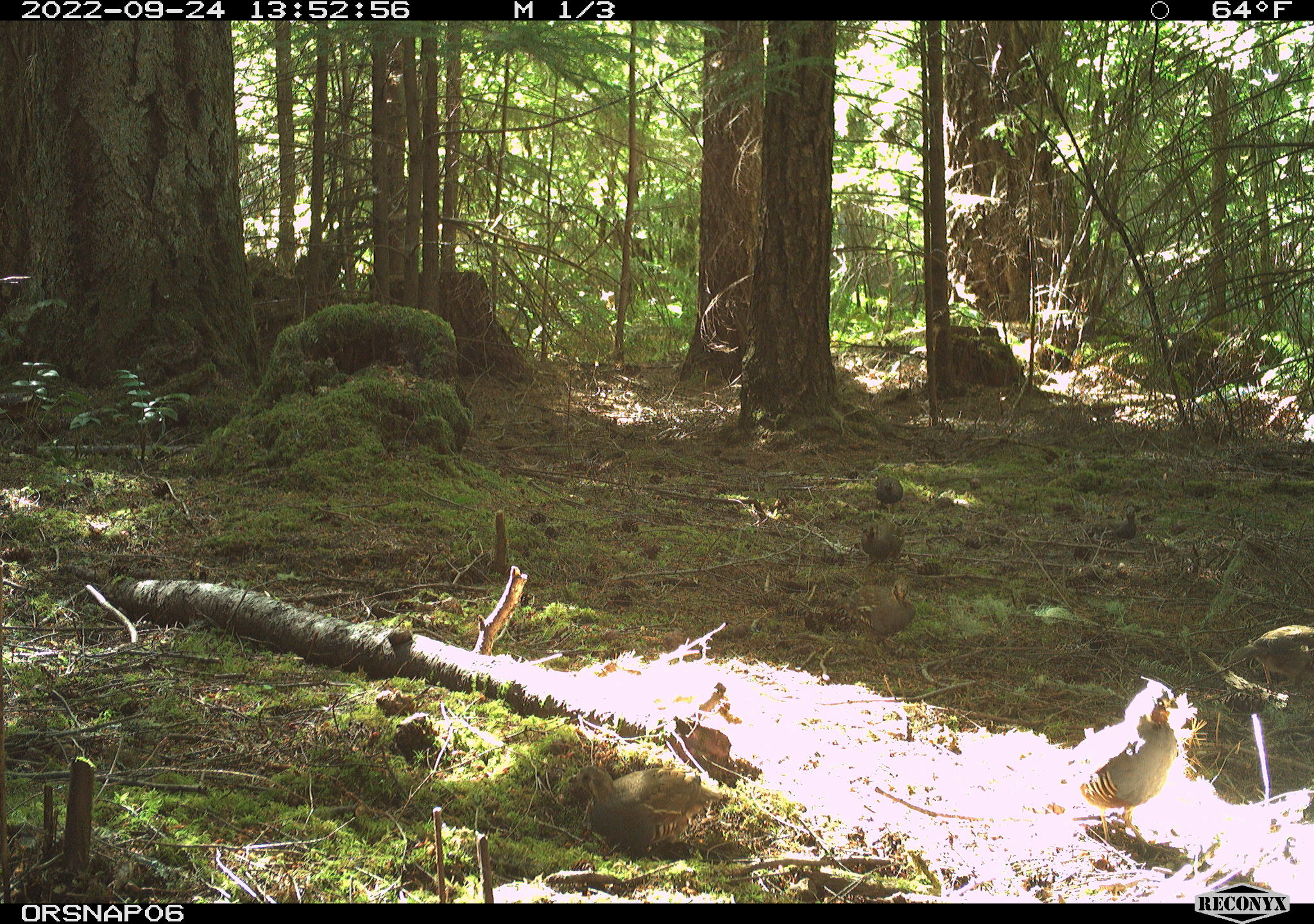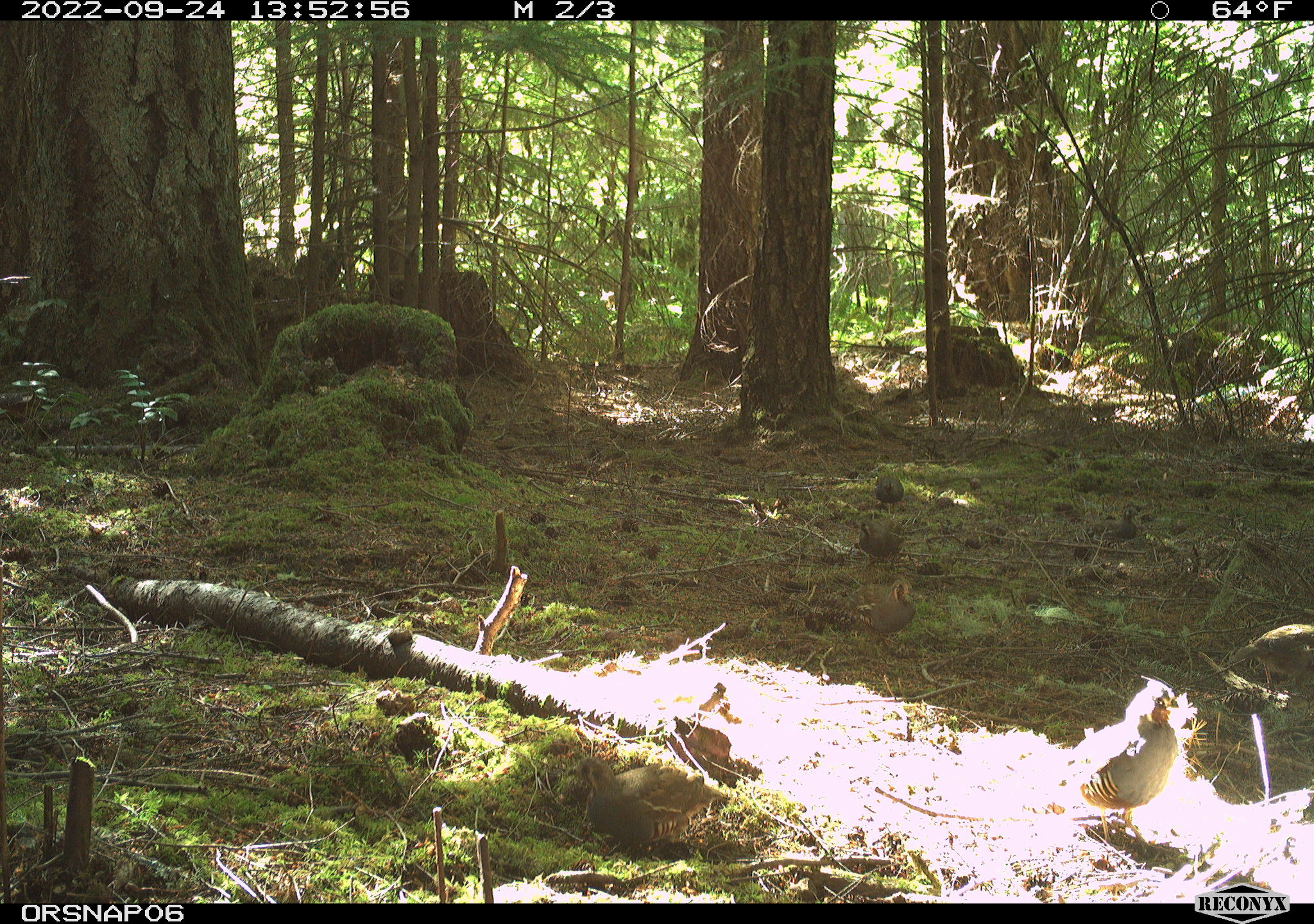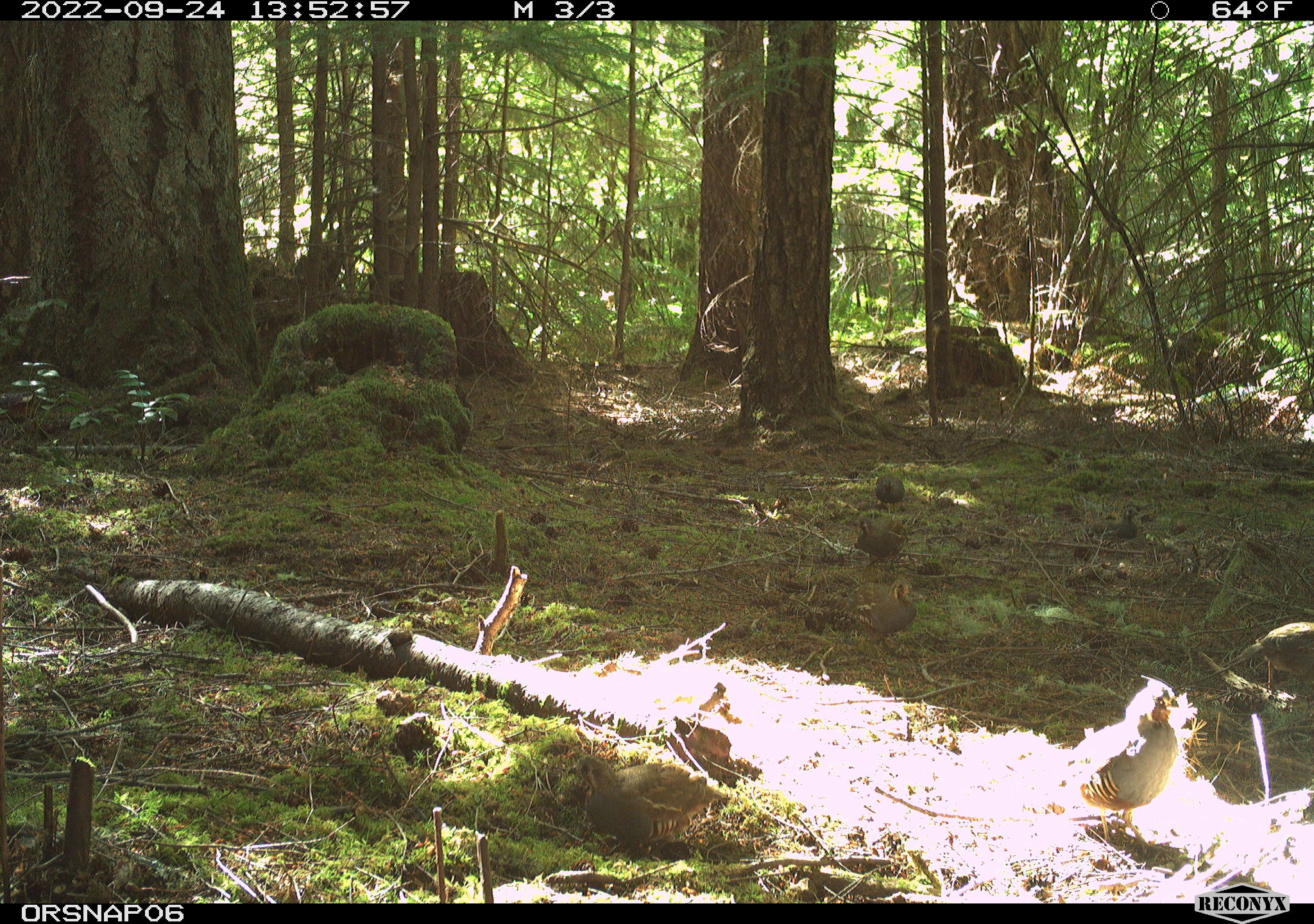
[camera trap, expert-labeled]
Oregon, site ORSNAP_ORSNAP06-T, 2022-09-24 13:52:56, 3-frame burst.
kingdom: Animalia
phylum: Chordata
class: Aves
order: Galliformes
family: Odontophoridae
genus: Oreortyx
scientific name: Oreortyx pictus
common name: mountain quail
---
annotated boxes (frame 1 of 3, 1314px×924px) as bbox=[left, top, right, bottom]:
mountain quail: bbox=[1031, 648, 1198, 872]; bbox=[552, 750, 716, 859]; bbox=[1090, 482, 1165, 578]; bbox=[854, 580, 928, 647]; bbox=[850, 506, 915, 579]; bbox=[862, 472, 914, 511]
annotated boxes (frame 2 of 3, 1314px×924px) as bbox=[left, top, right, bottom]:
mountain quail: bbox=[1044, 662, 1199, 847]; bbox=[556, 746, 747, 863]; bbox=[852, 577, 938, 655]; bbox=[845, 510, 917, 573]; bbox=[1081, 492, 1151, 552]; bbox=[857, 462, 915, 511]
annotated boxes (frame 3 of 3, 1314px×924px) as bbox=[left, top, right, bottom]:
mountain quail: bbox=[1035, 657, 1193, 865]; bbox=[551, 739, 745, 855]; bbox=[869, 565, 931, 649]; bbox=[844, 510, 913, 575]; bbox=[1074, 497, 1150, 550]; bbox=[865, 471, 932, 519]